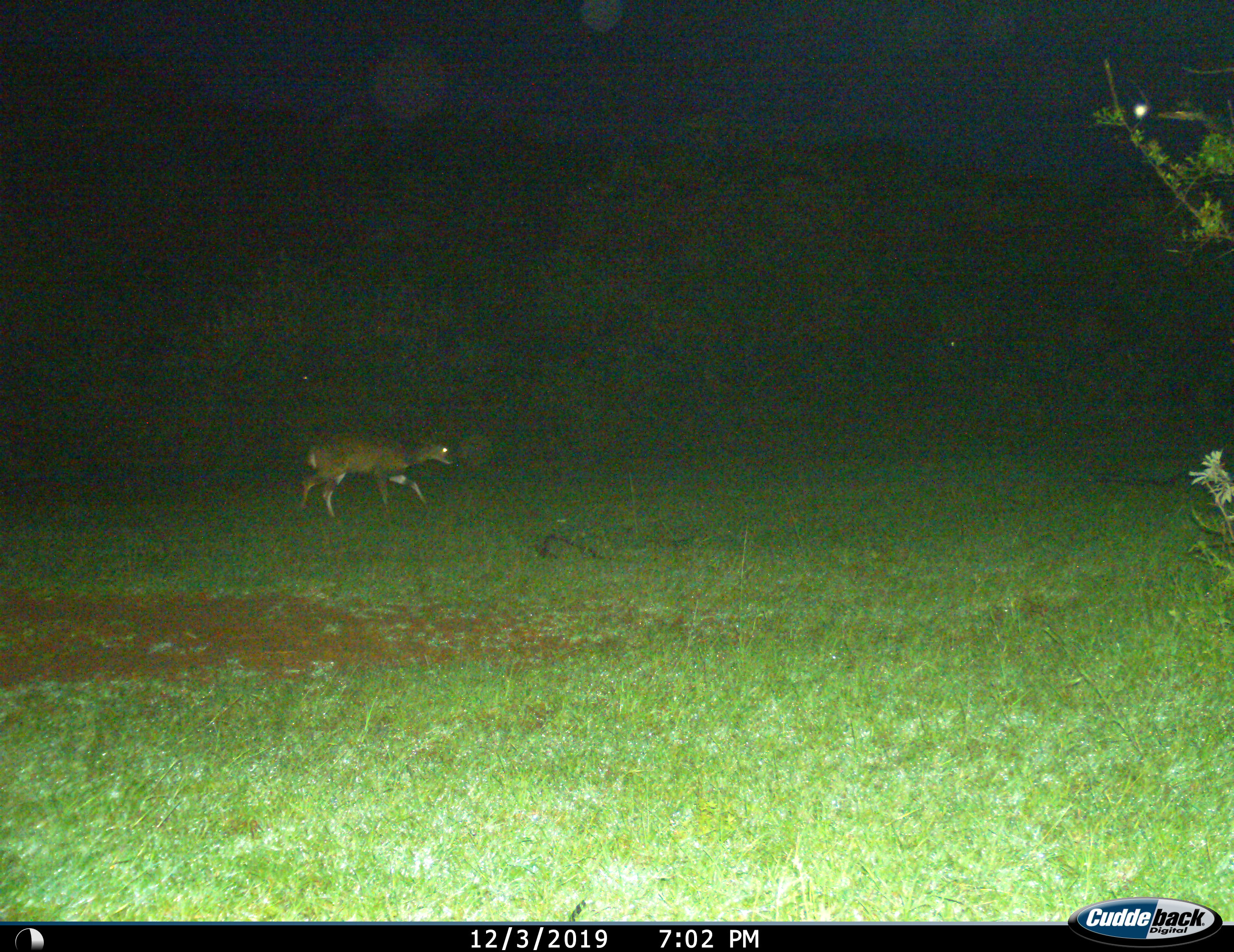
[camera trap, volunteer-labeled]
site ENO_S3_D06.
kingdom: Animalia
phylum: Chordata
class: Mammalia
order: Artiodactyla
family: Bovidae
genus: Aepyceros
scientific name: Aepyceros melampus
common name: impala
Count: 1.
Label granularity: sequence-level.